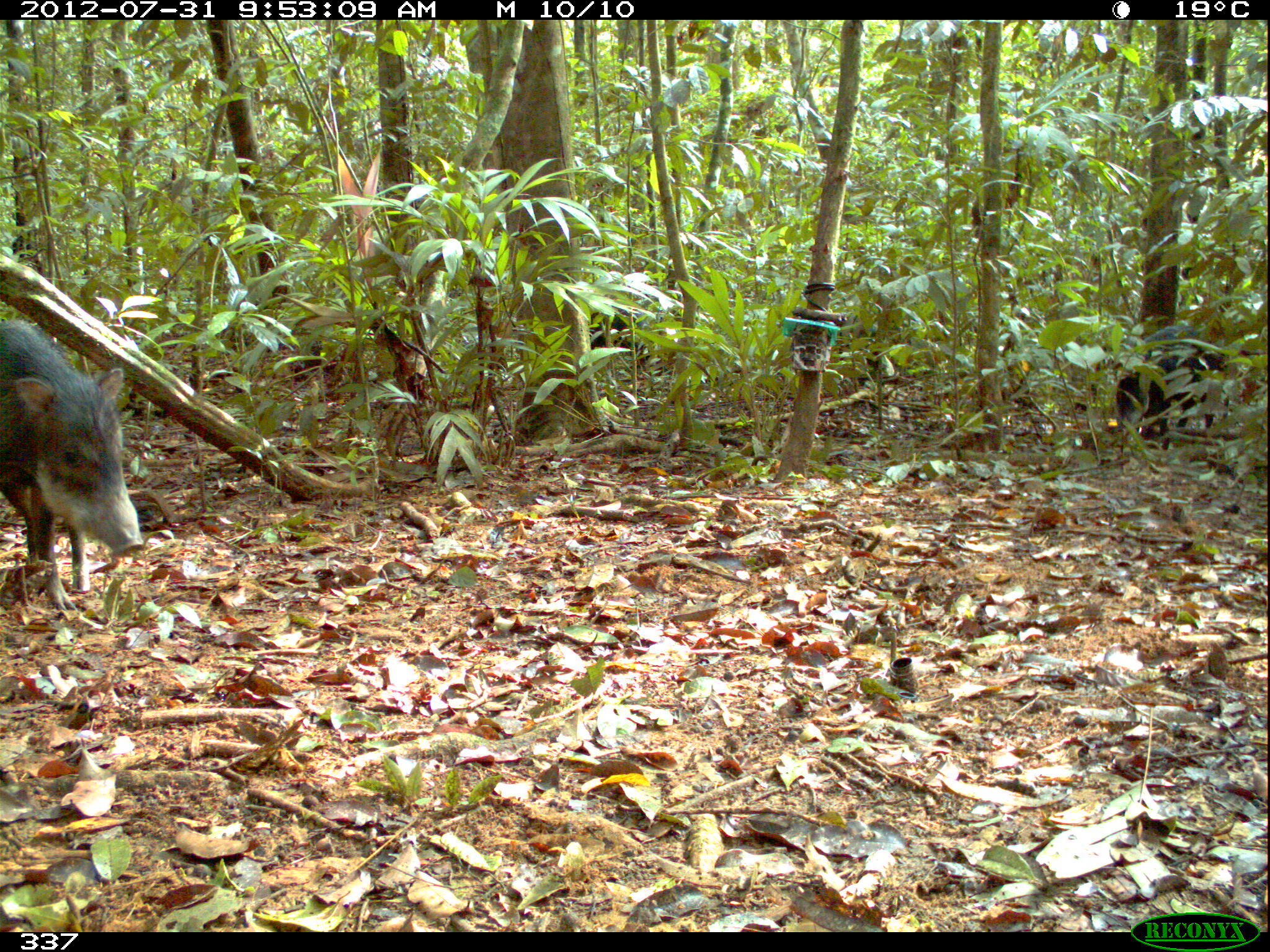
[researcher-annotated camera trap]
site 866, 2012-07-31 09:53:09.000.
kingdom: Animalia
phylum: Chordata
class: Mammalia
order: Artiodactyla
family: Tayassuidae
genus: Tayassu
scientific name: Tayassu pecari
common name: white-lipped peccary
Tayassu pecari (white-lipped peccary).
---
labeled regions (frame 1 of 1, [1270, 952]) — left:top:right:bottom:
tayassu pecari: 0:312:142:607; 1109:328:1229:454; 584:299:653:371